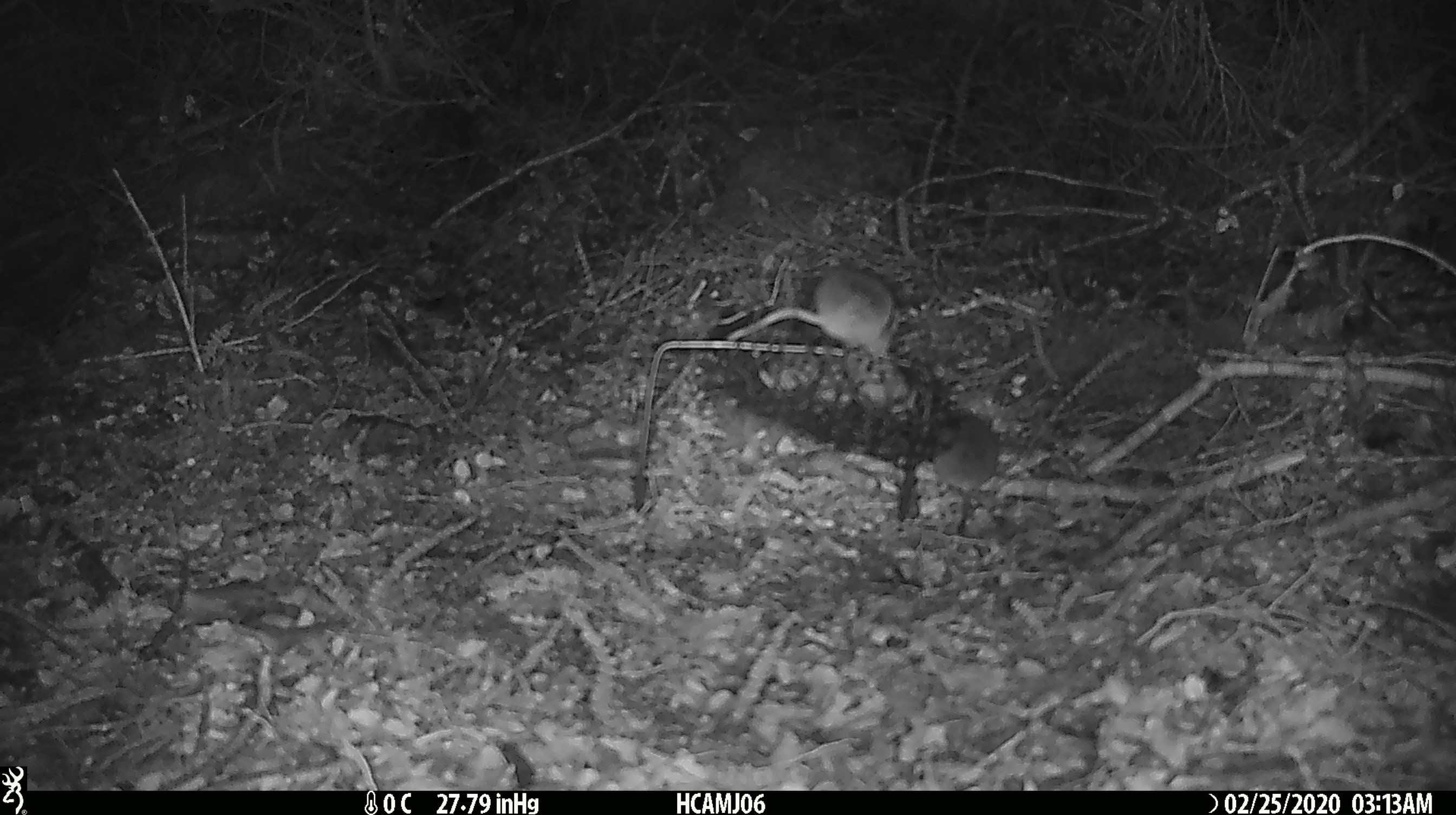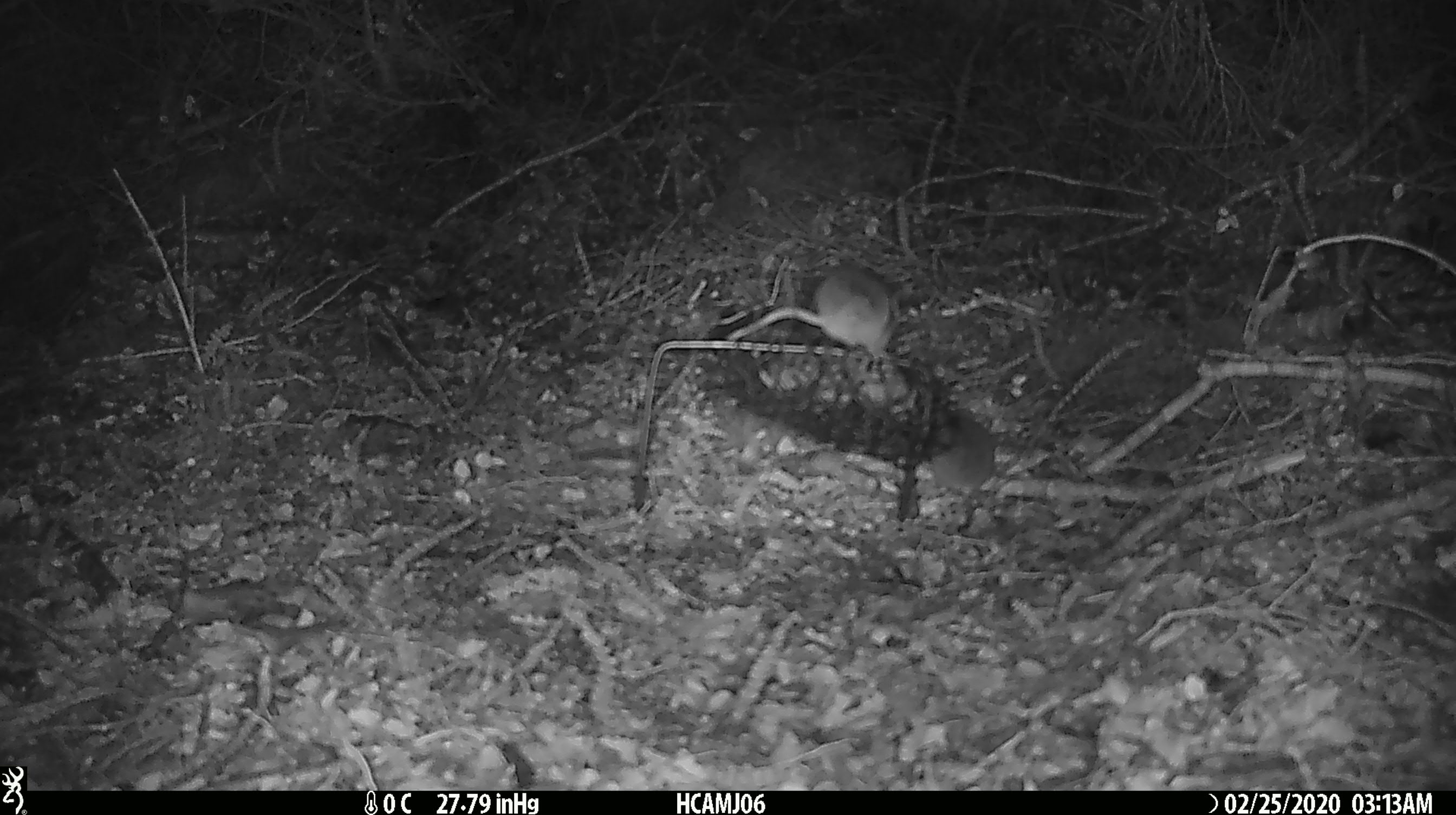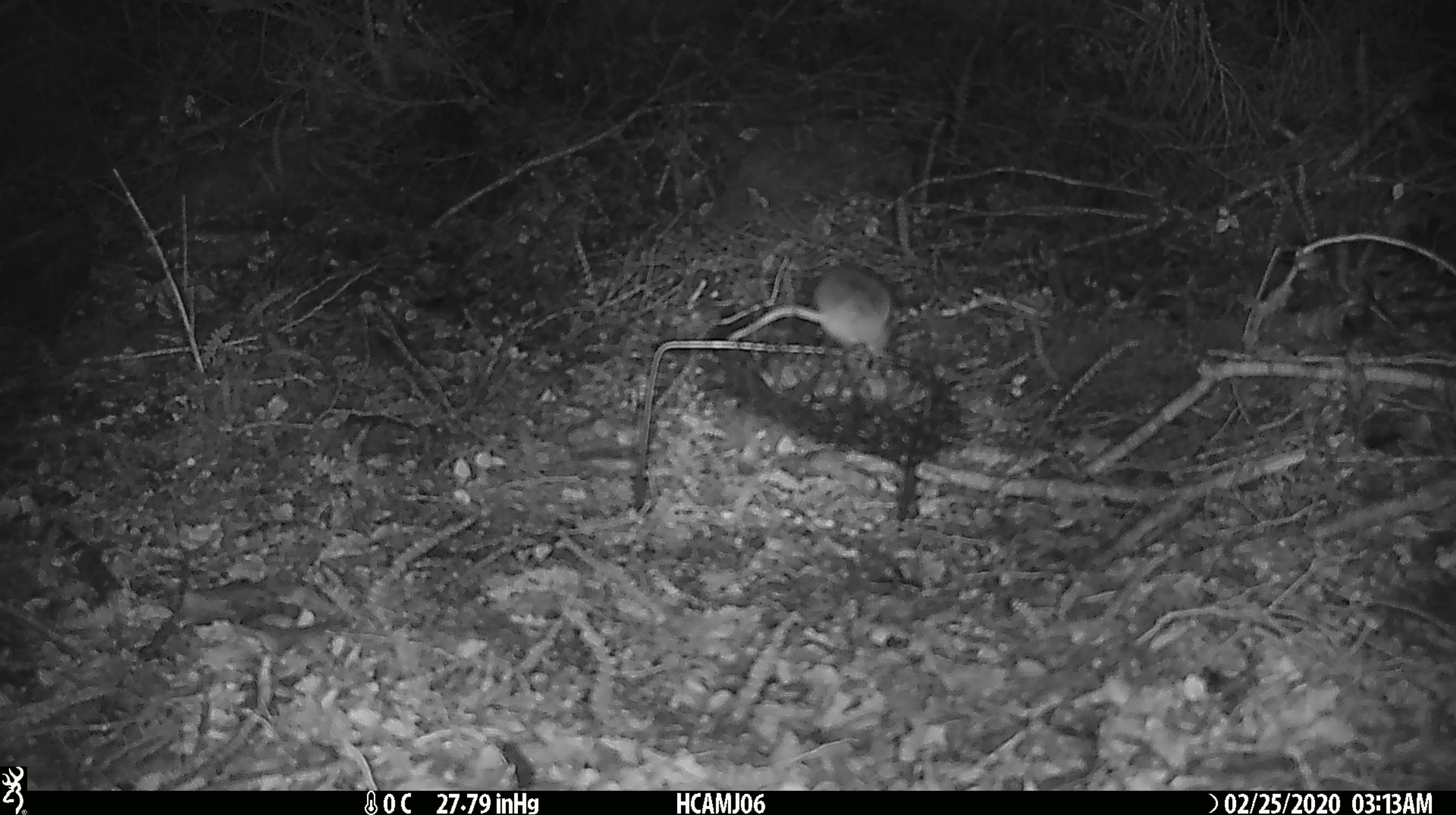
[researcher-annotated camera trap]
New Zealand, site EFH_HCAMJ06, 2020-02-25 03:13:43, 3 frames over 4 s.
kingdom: Animalia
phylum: Chordata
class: Mammalia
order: Rodentia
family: Muridae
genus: Mus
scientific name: Mus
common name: mouse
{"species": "mouse (Mus)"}